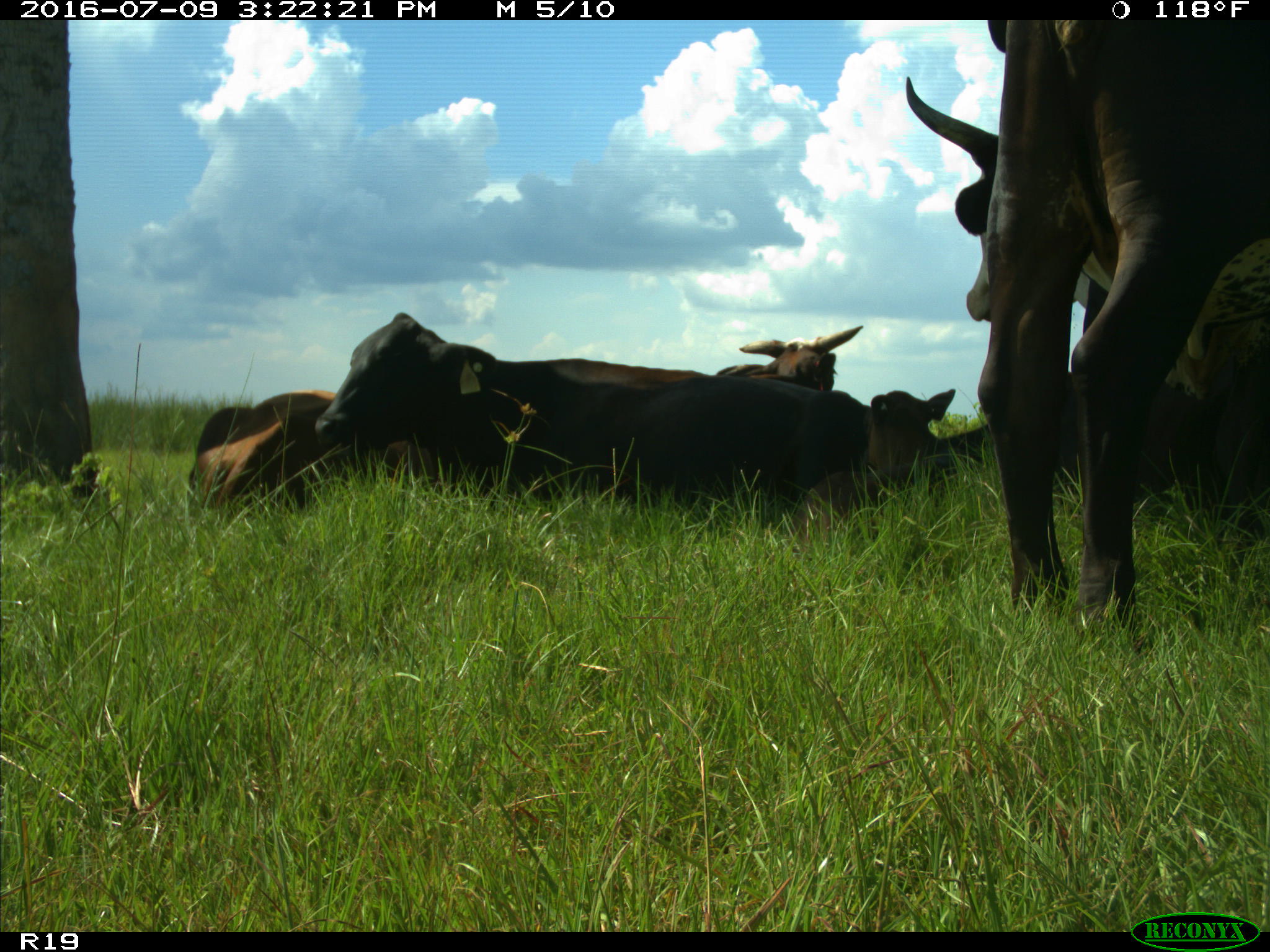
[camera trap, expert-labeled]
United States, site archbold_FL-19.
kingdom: Animalia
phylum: Chordata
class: Mammalia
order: Artiodactyla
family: Bovidae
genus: Bos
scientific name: Bos taurus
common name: domestic cow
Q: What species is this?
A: Bos taurus (domestic cow).